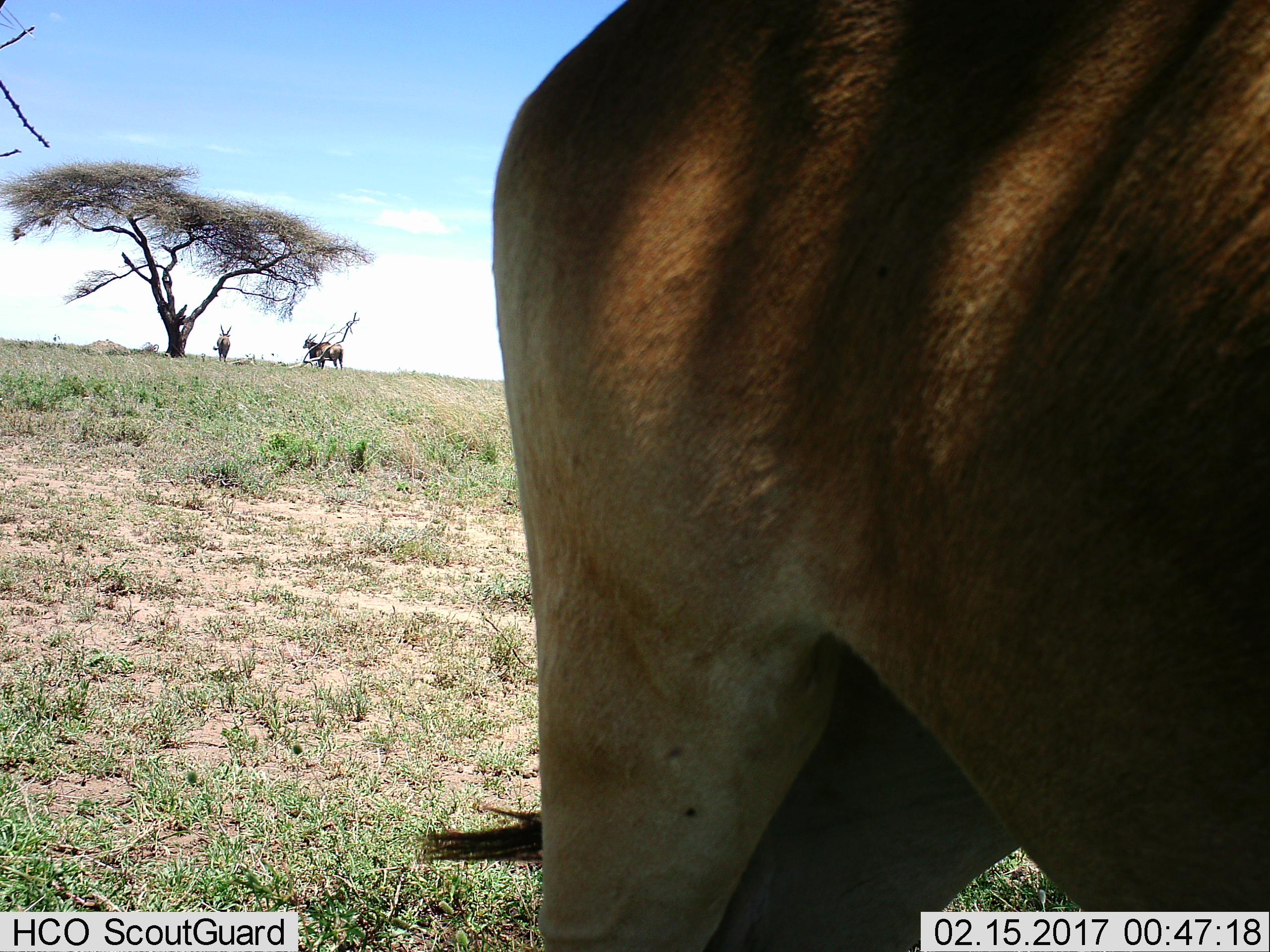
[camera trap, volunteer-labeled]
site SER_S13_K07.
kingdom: Animalia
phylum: Chordata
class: Mammalia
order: Artiodactyla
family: Bovidae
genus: Tragelaphus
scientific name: Tragelaphus oryx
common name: eland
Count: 3.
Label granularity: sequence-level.